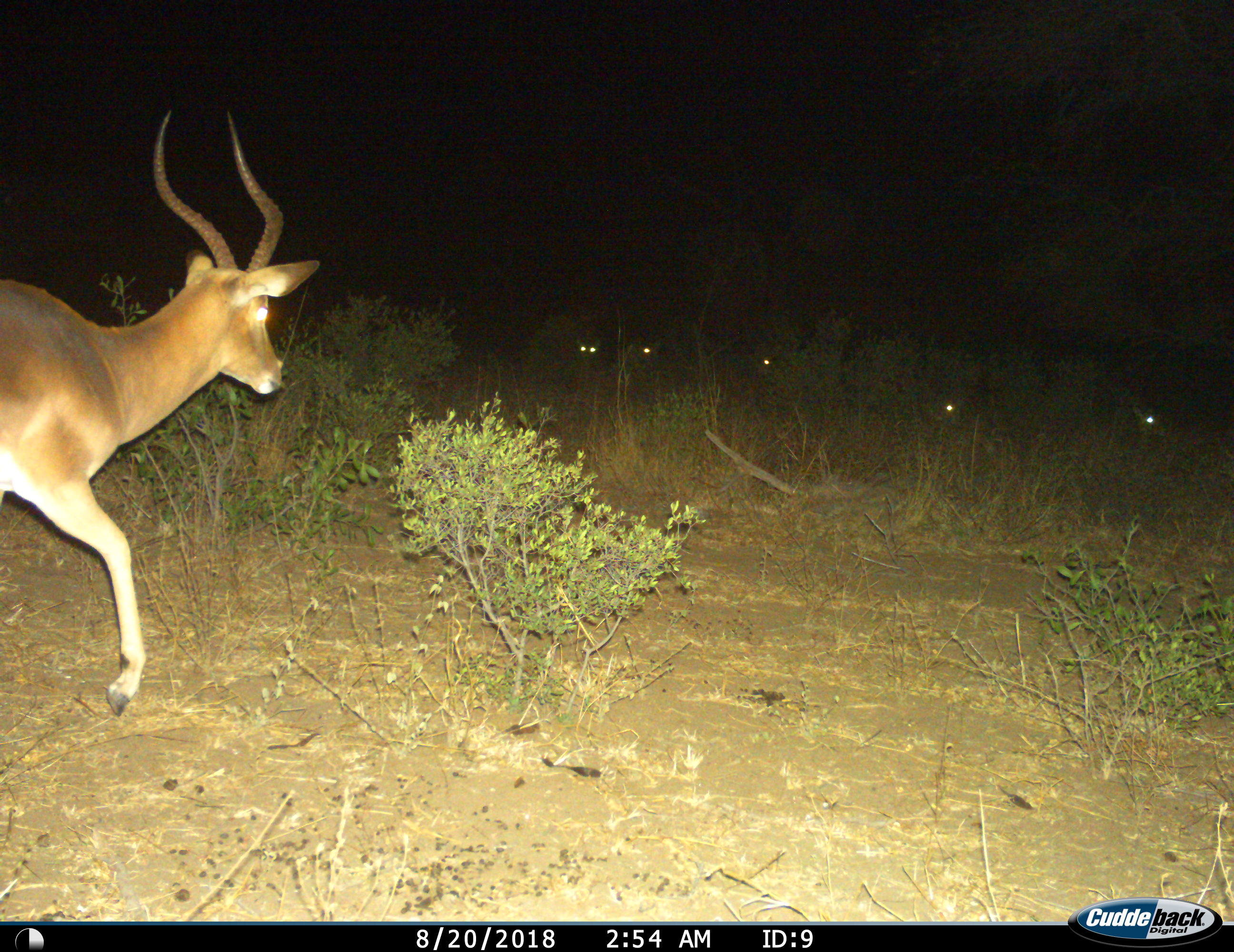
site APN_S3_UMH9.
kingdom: Animalia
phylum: Chordata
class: Mammalia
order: Artiodactyla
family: Bovidae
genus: Aepyceros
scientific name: Aepyceros melampus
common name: impala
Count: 1.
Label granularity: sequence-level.